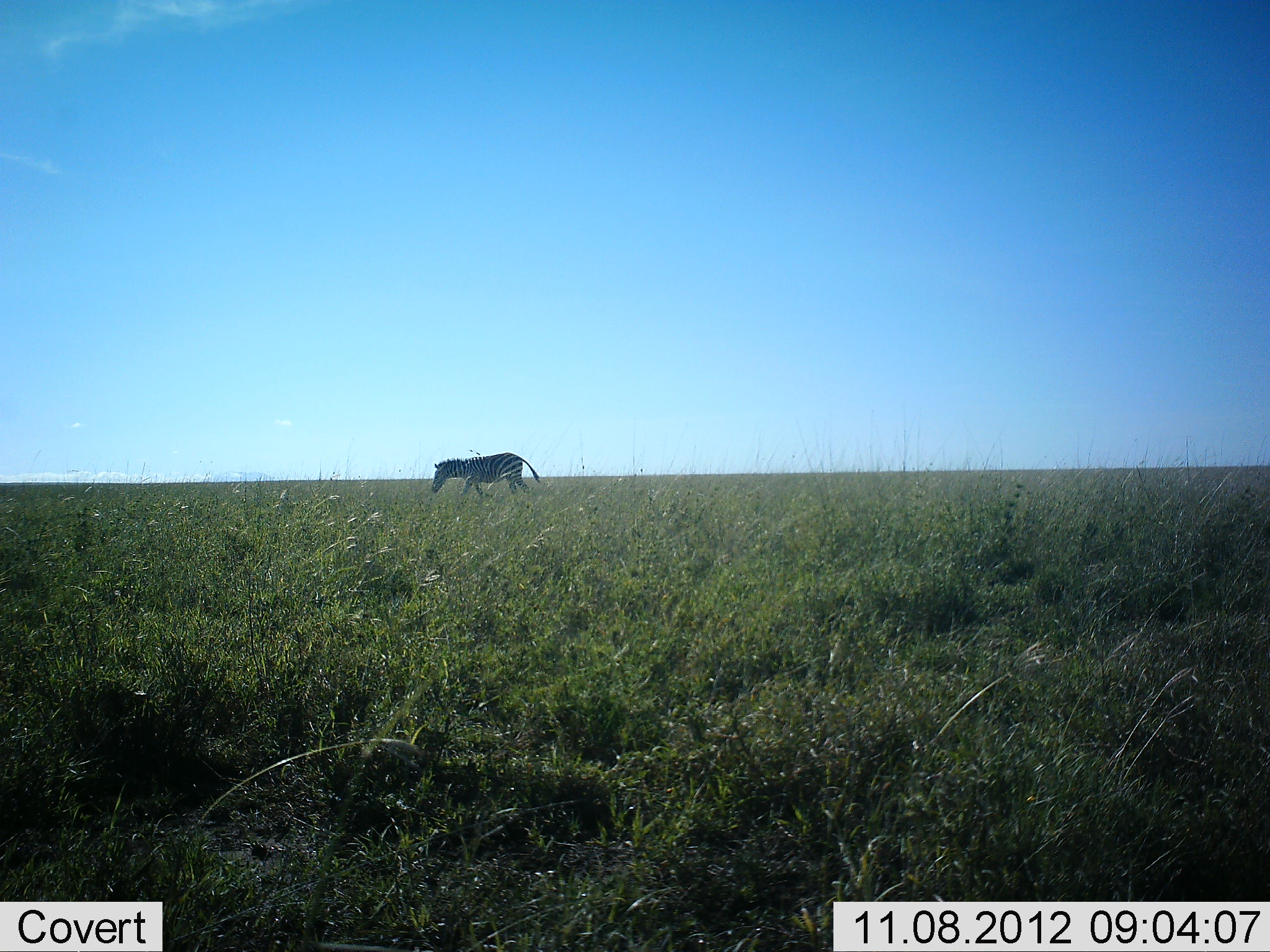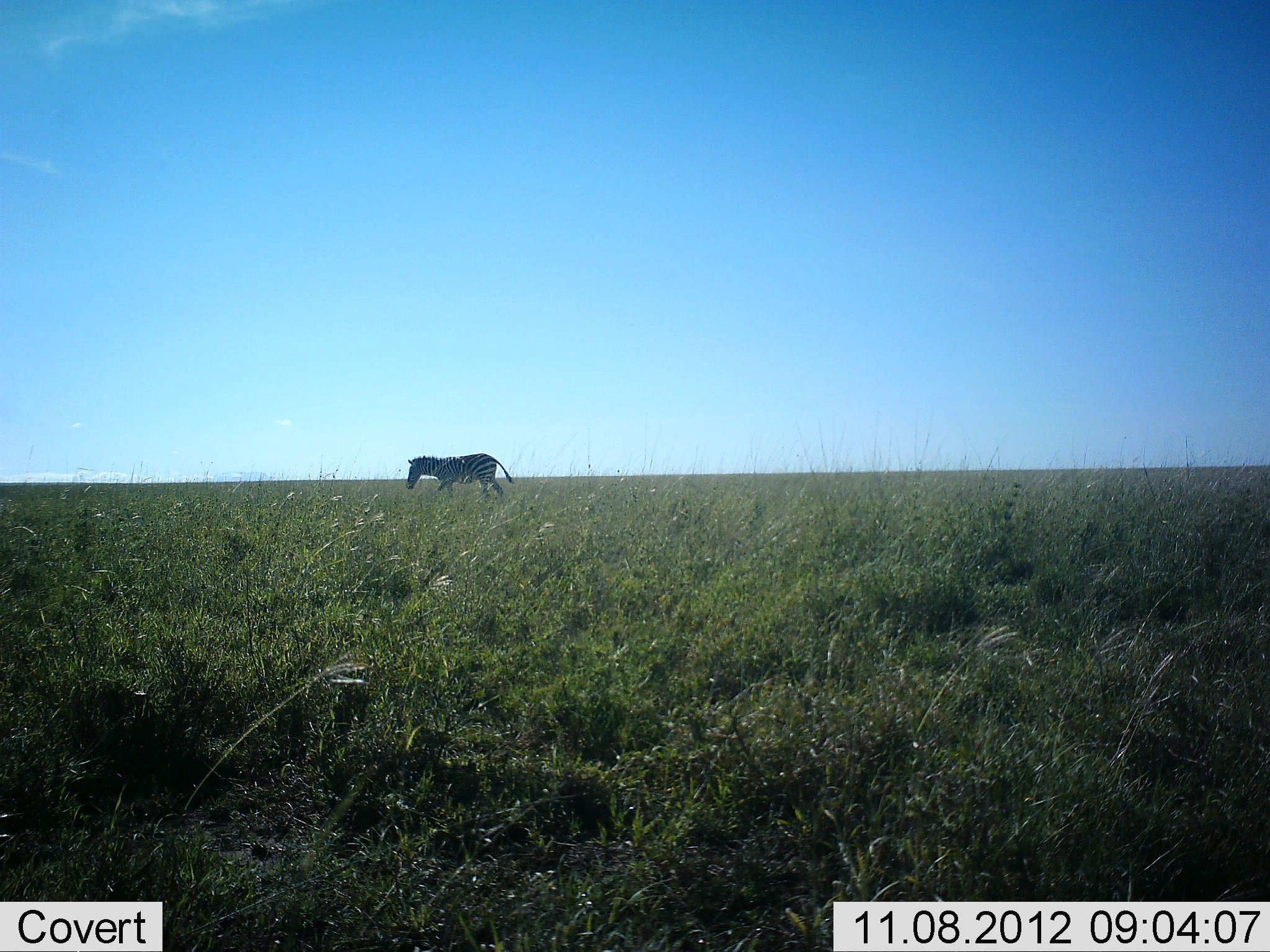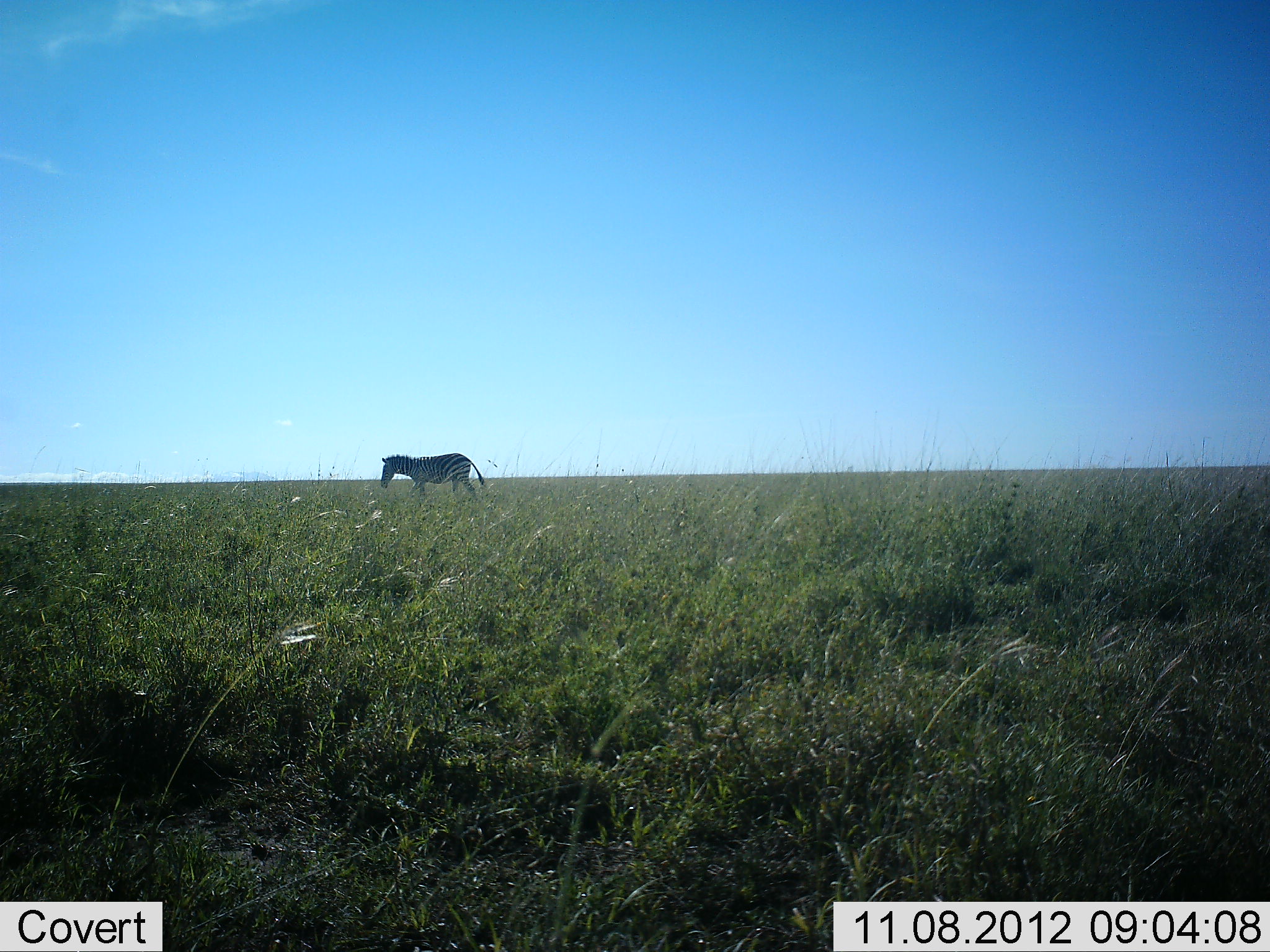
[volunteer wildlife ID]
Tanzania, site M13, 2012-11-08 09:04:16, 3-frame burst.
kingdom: Animalia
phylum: Chordata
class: Mammalia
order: Perissodactyla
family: Equidae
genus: Equus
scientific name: Equus quagga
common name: plains zebra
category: zebra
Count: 1.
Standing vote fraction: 20%.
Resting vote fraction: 0%.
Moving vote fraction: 90%.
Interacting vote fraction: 0%.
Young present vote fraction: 0%.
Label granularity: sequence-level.